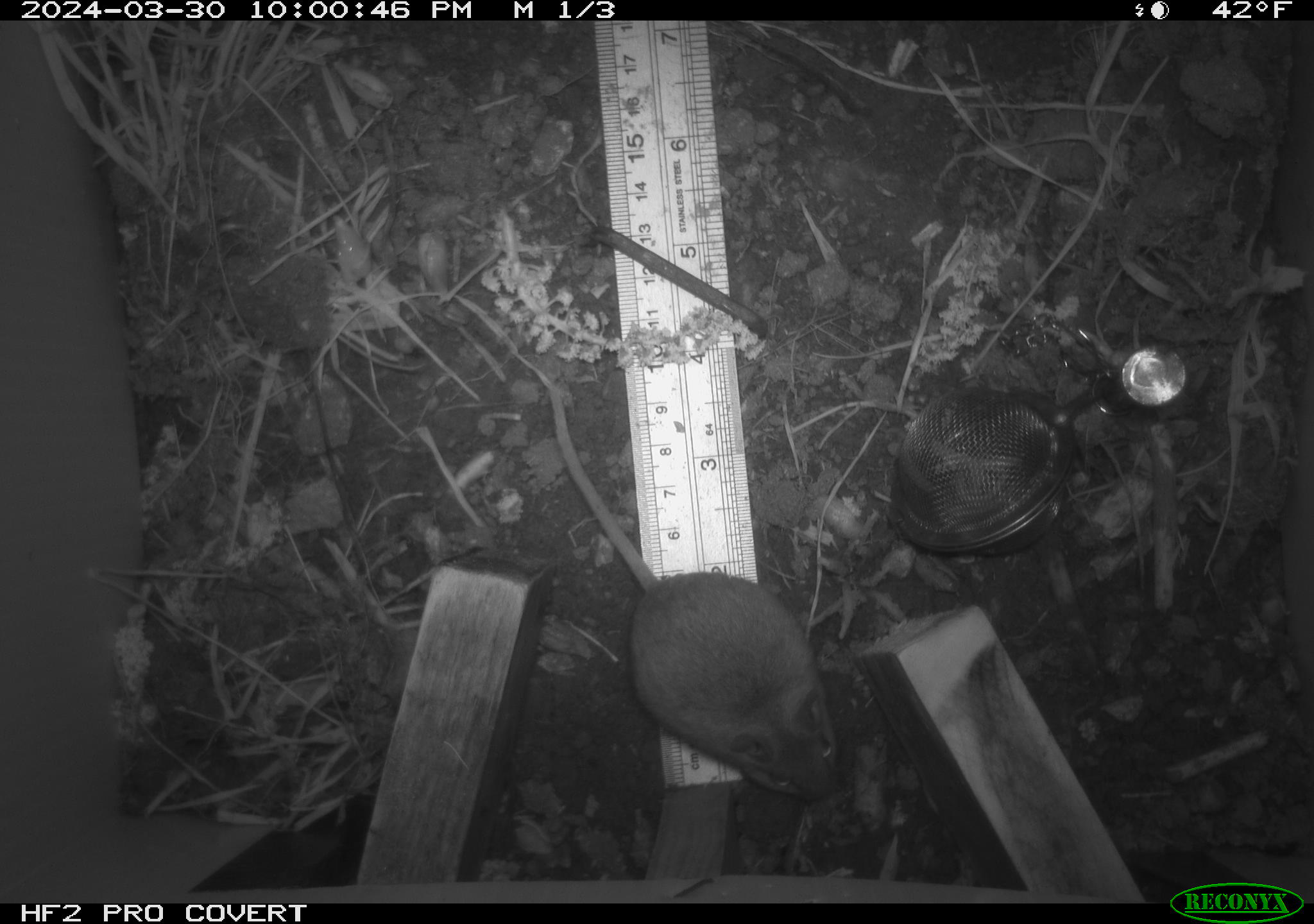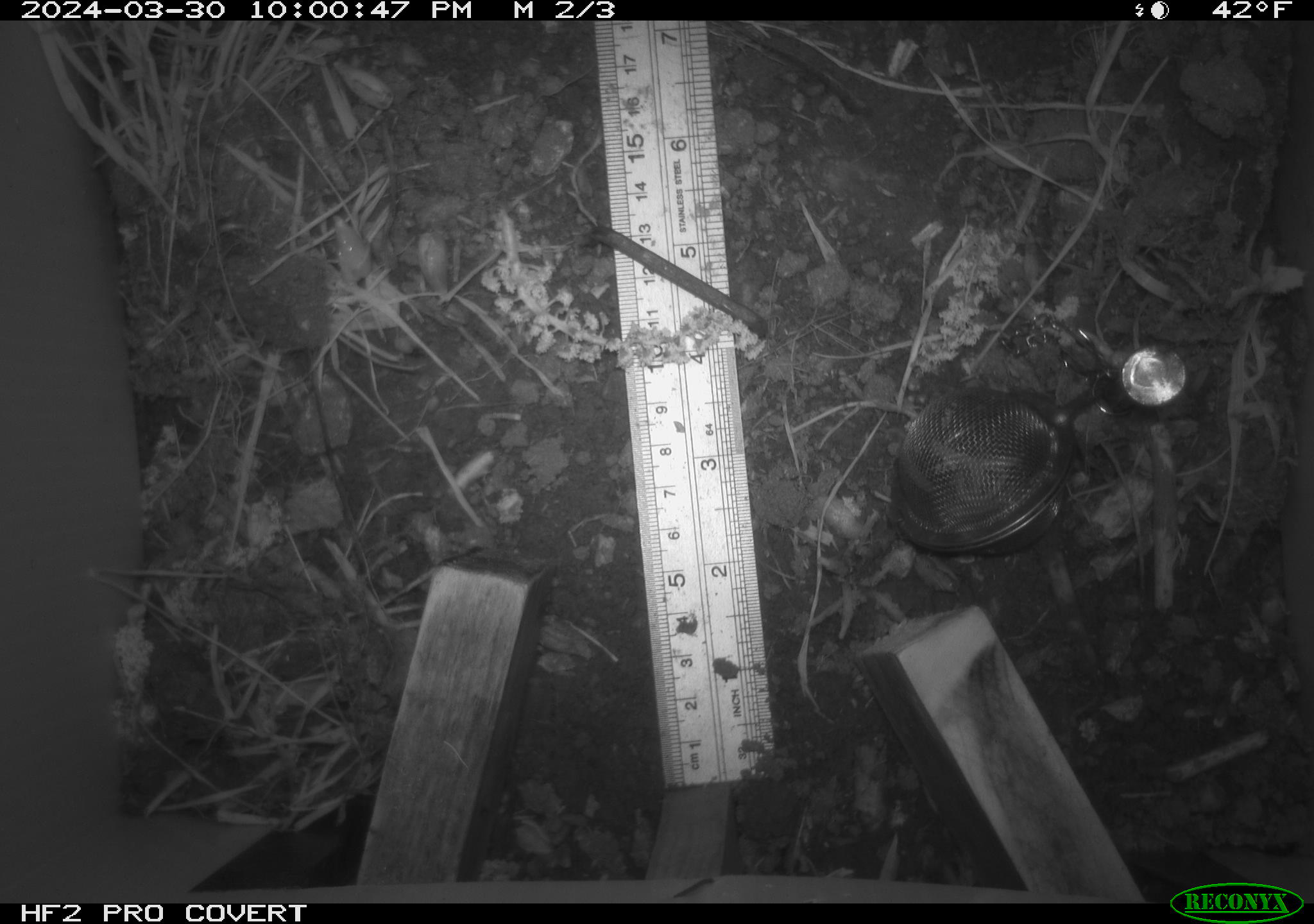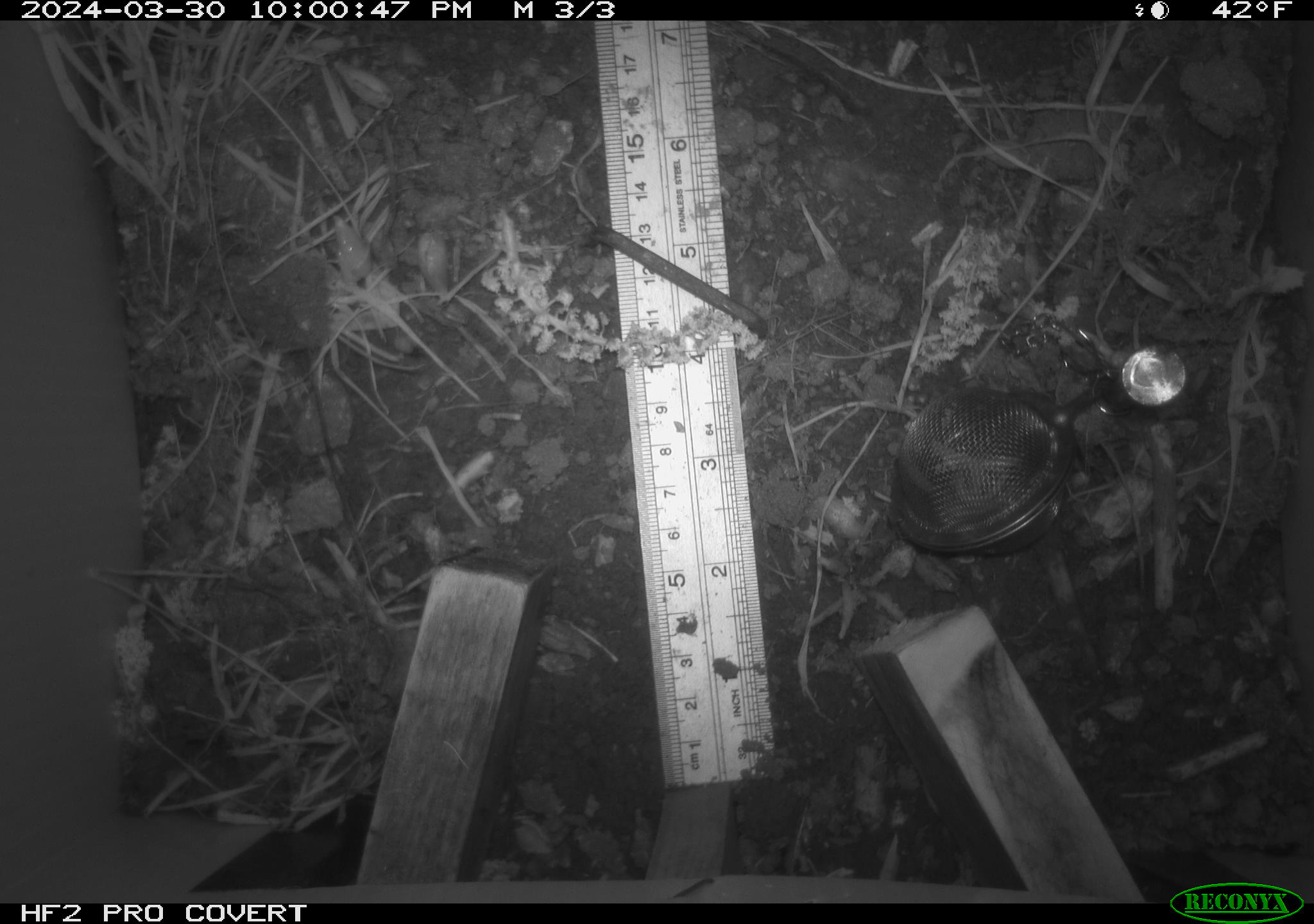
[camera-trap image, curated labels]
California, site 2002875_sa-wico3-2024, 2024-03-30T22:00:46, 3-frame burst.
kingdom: Animalia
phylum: Chordata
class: Mammalia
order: Rodentia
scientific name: Rodentia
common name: mouse species